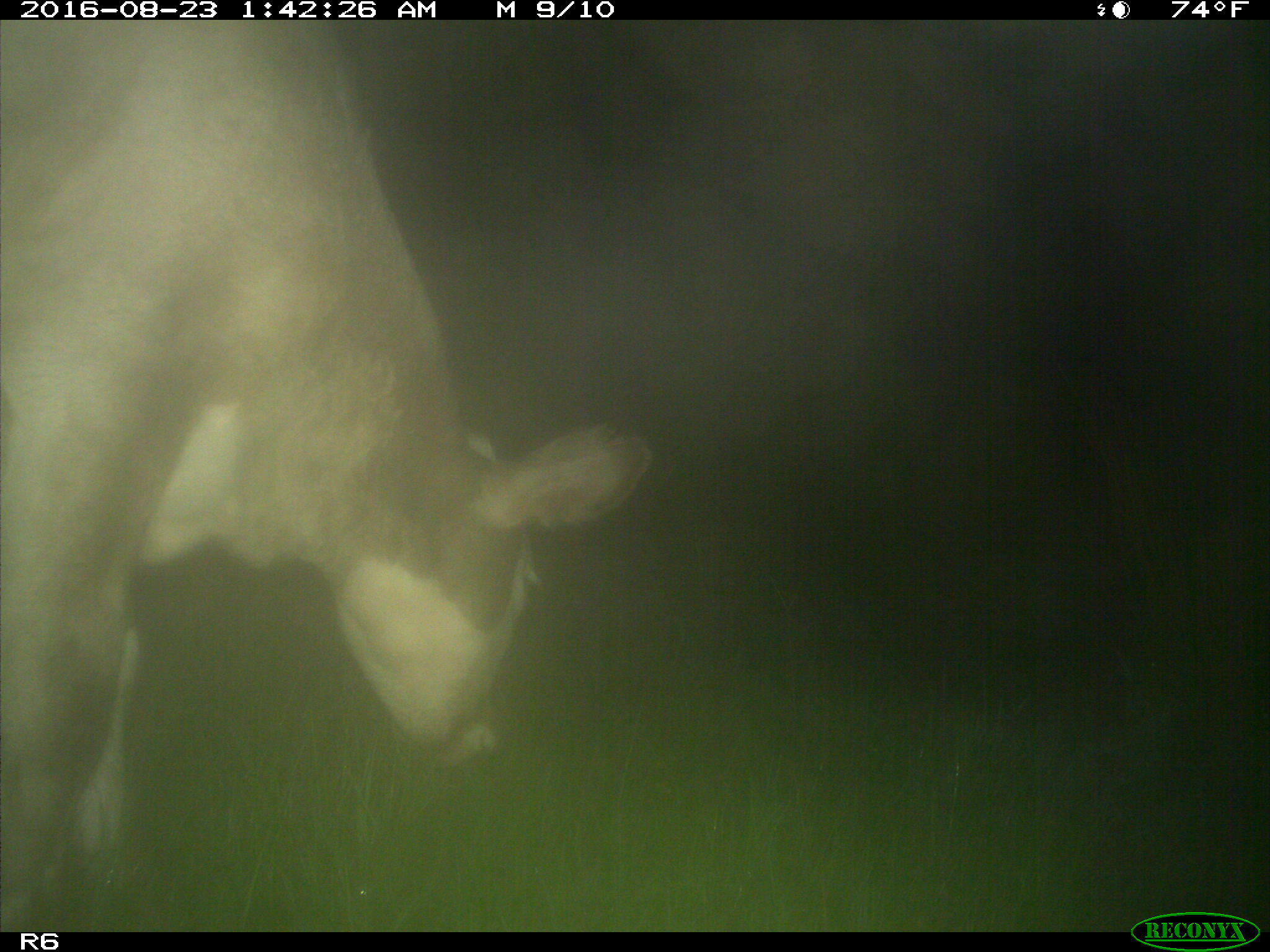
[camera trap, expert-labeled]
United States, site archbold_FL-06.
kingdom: Animalia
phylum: Chordata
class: Mammalia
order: Artiodactyla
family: Bovidae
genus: Bos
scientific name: Bos taurus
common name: domestic cow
Bos taurus (domestic cow).